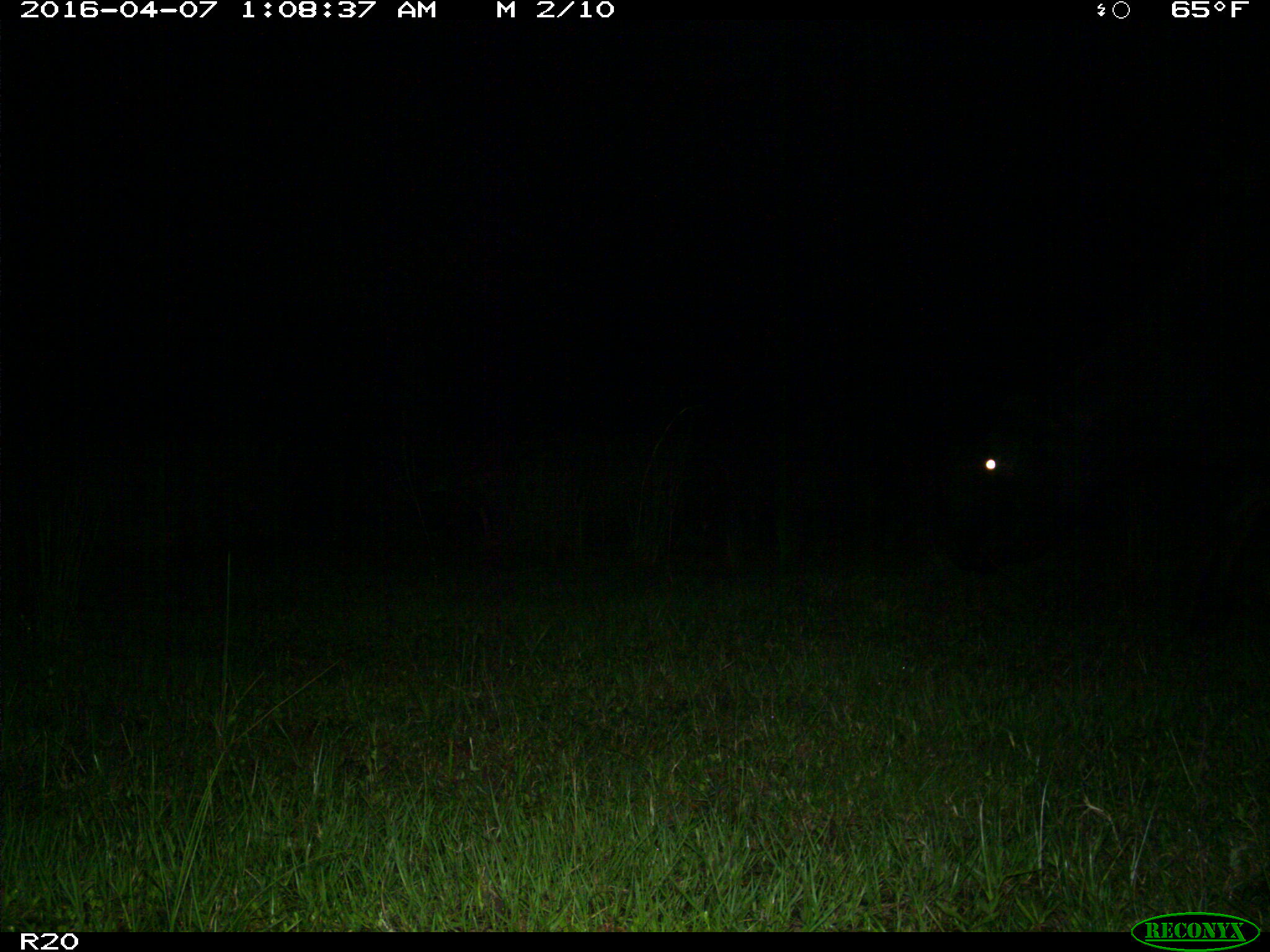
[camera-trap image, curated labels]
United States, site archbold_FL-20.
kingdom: Animalia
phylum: Chordata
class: Mammalia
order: Artiodactyla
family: Bovidae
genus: Bos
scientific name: Bos taurus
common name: domestic cow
Bos taurus (domestic cow).